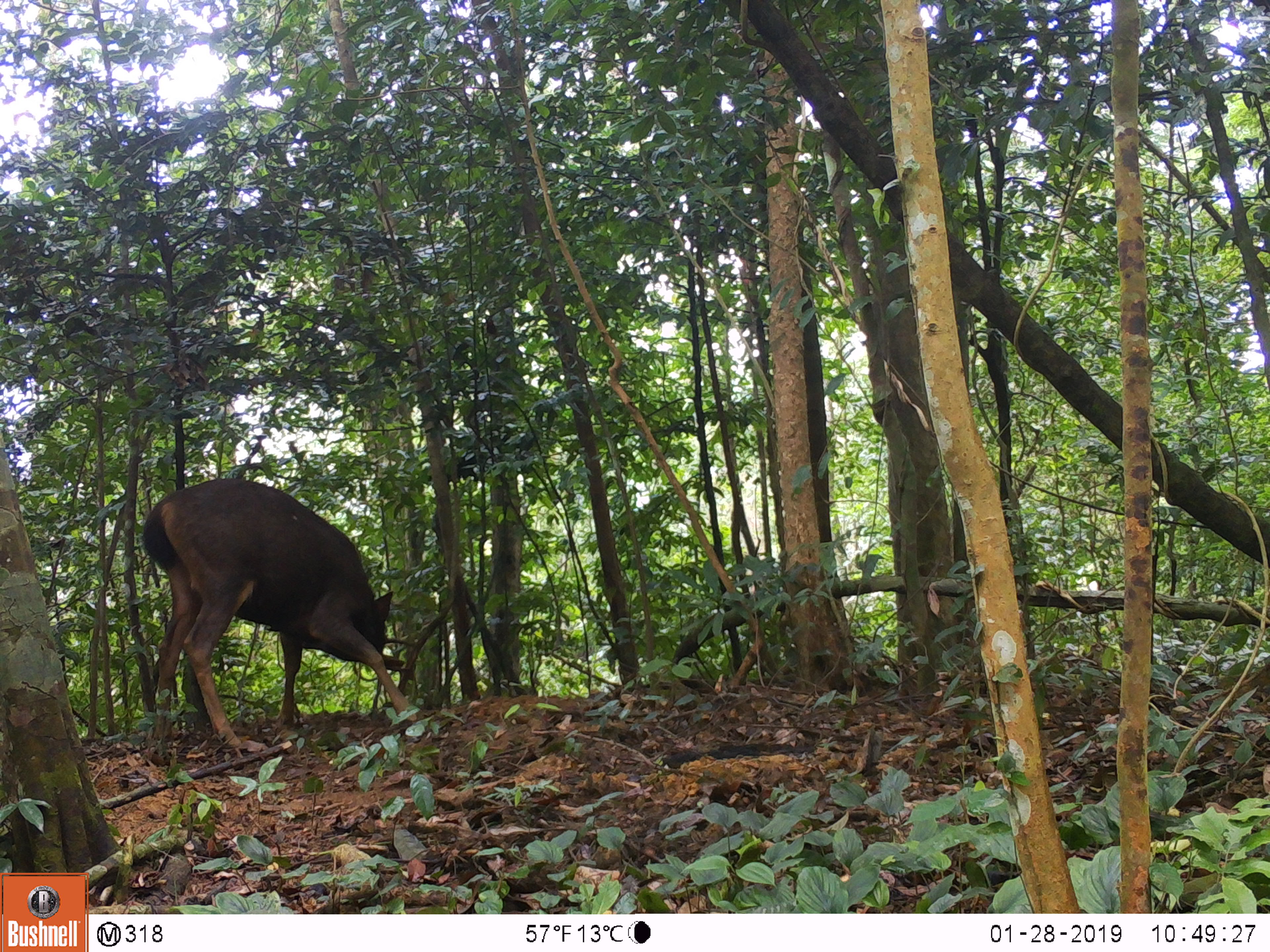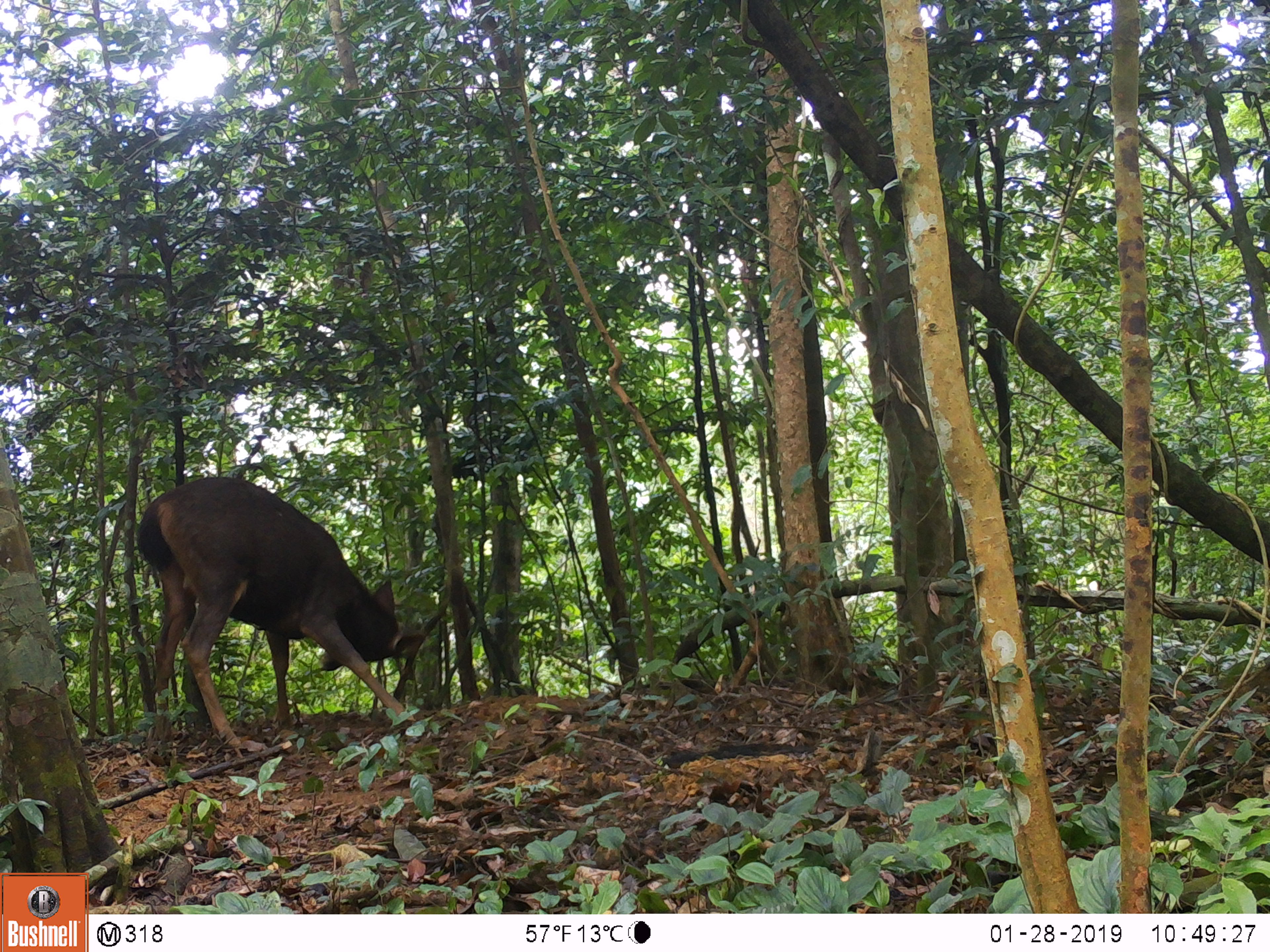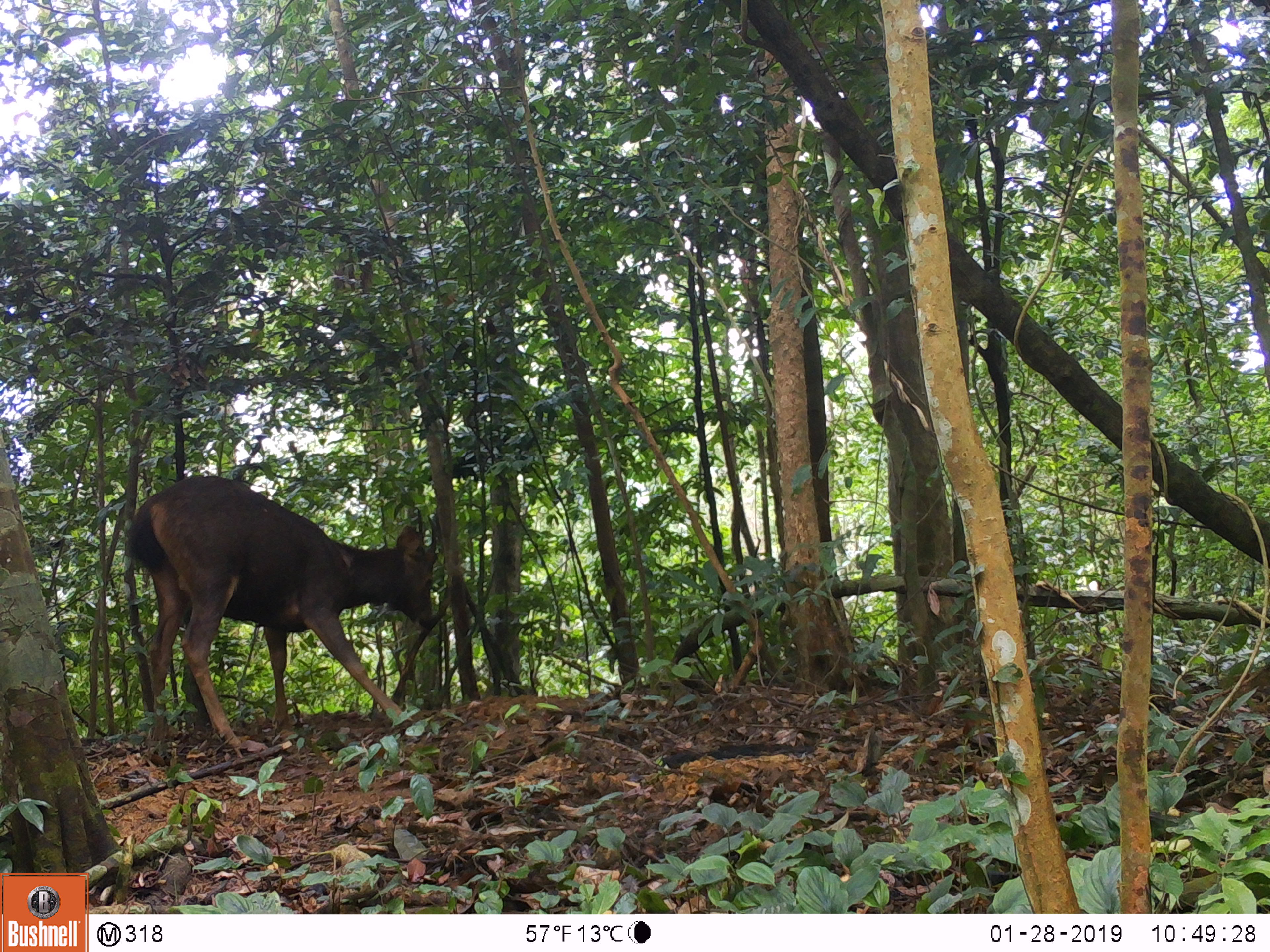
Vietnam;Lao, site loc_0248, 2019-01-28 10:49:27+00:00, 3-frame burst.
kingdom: Animalia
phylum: Chordata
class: Mammalia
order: Artiodactyla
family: Cervidae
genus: Rusa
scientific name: Rusa unicolor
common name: sambar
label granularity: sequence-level